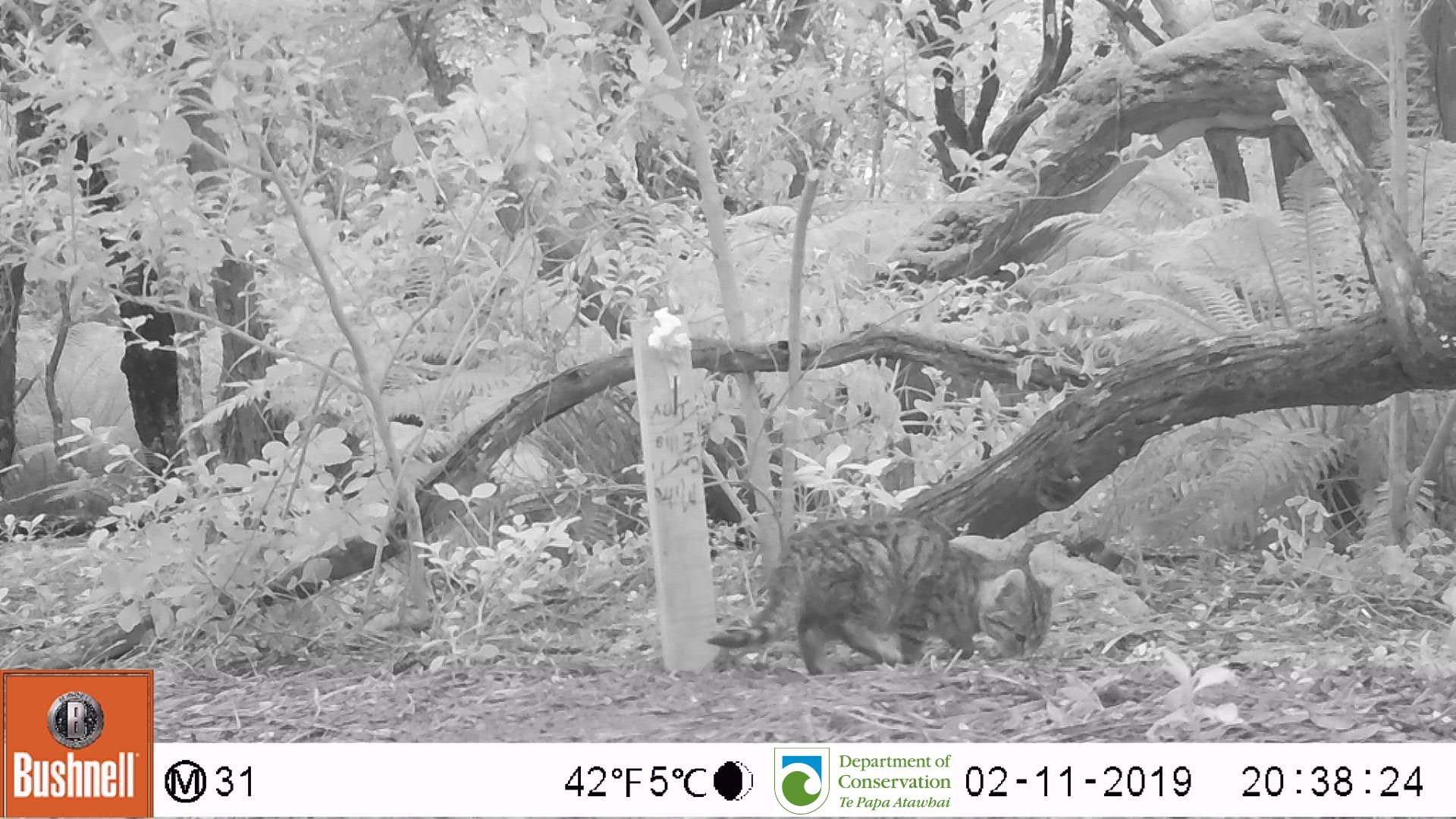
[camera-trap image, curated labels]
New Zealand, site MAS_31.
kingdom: Animalia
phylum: Chordata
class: Mammalia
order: Carnivora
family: Felidae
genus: Felis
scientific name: Felis catus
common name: domestic cat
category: cat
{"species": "cat (domestic cat) (Felis catus)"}